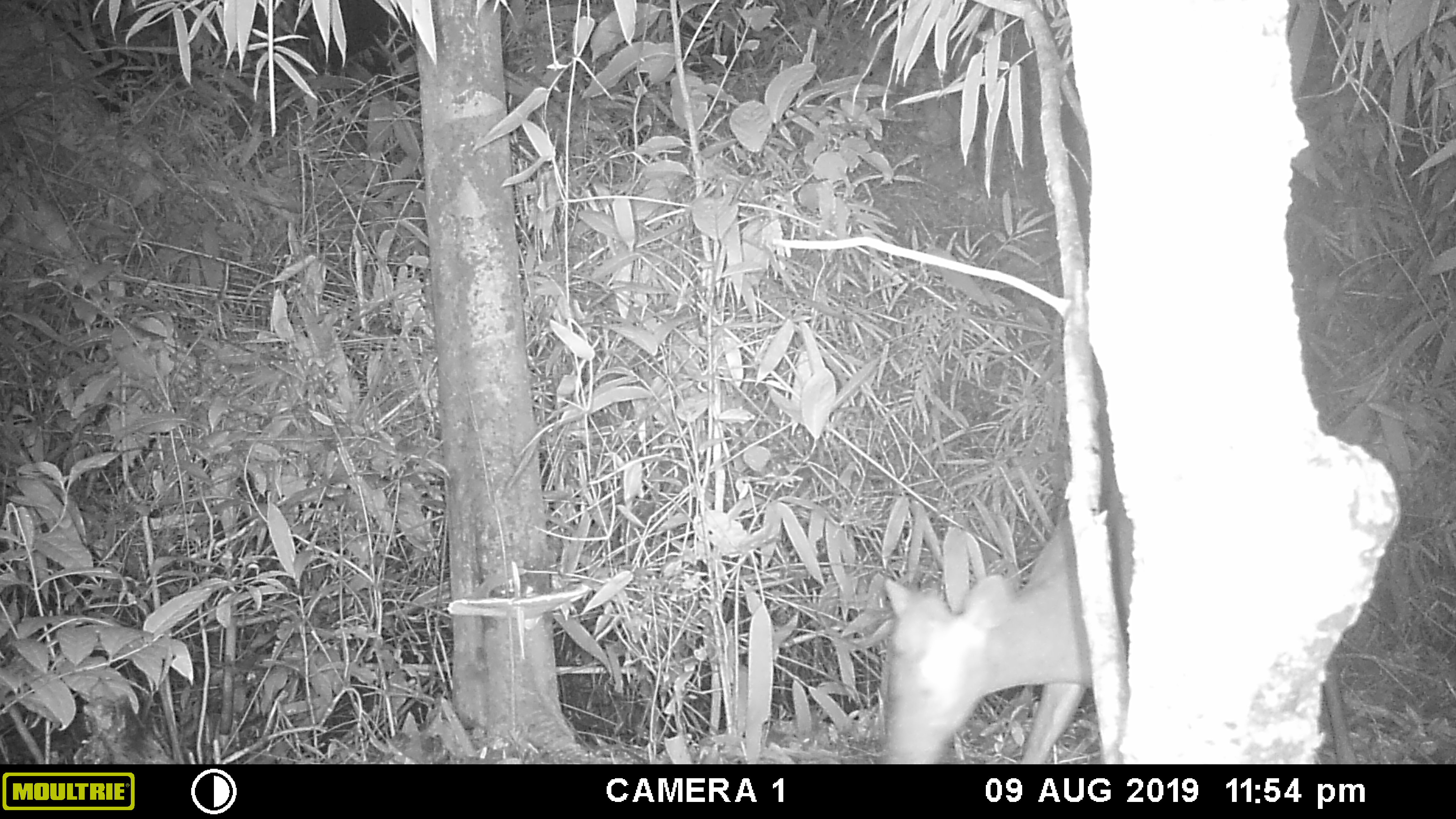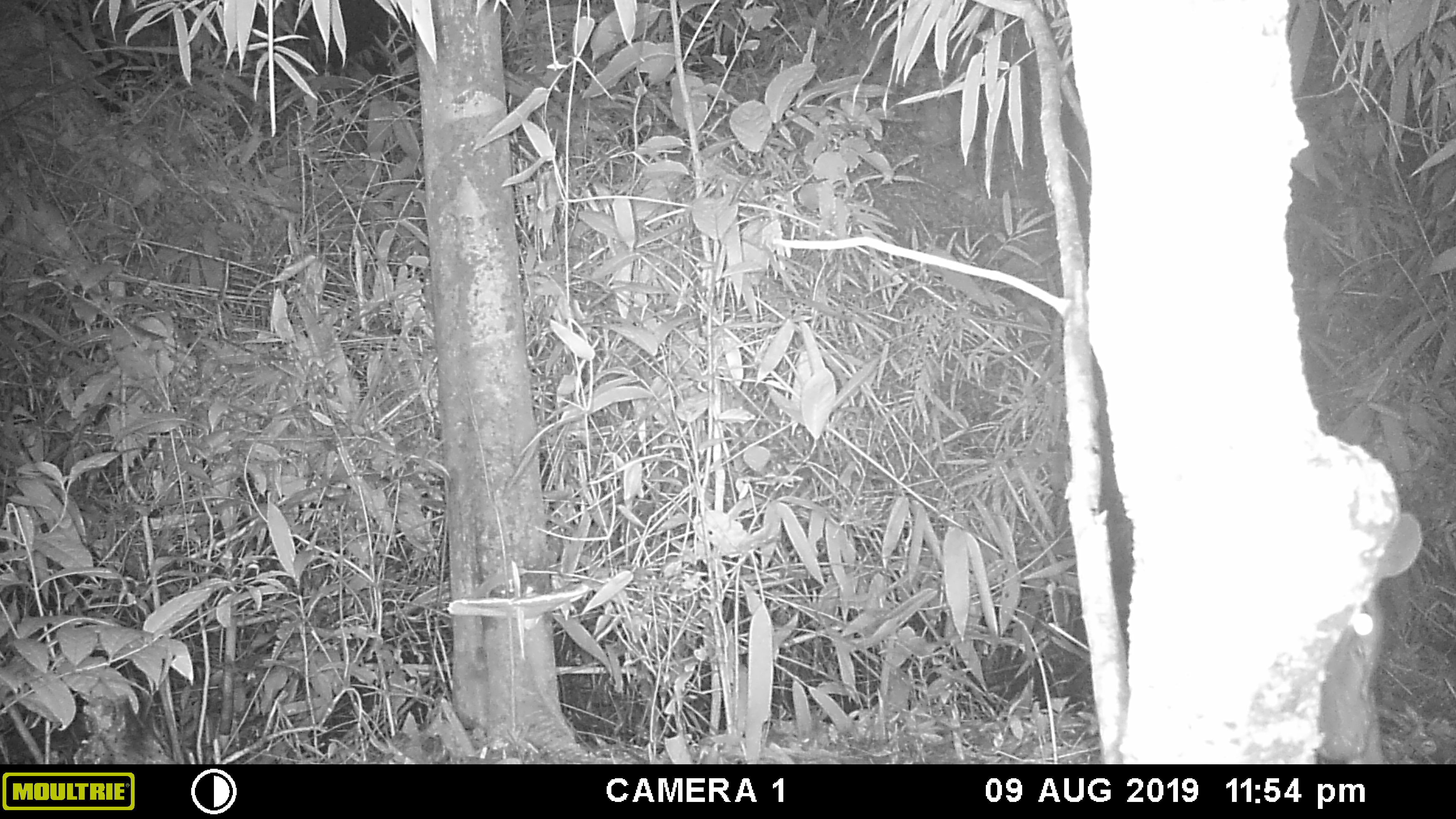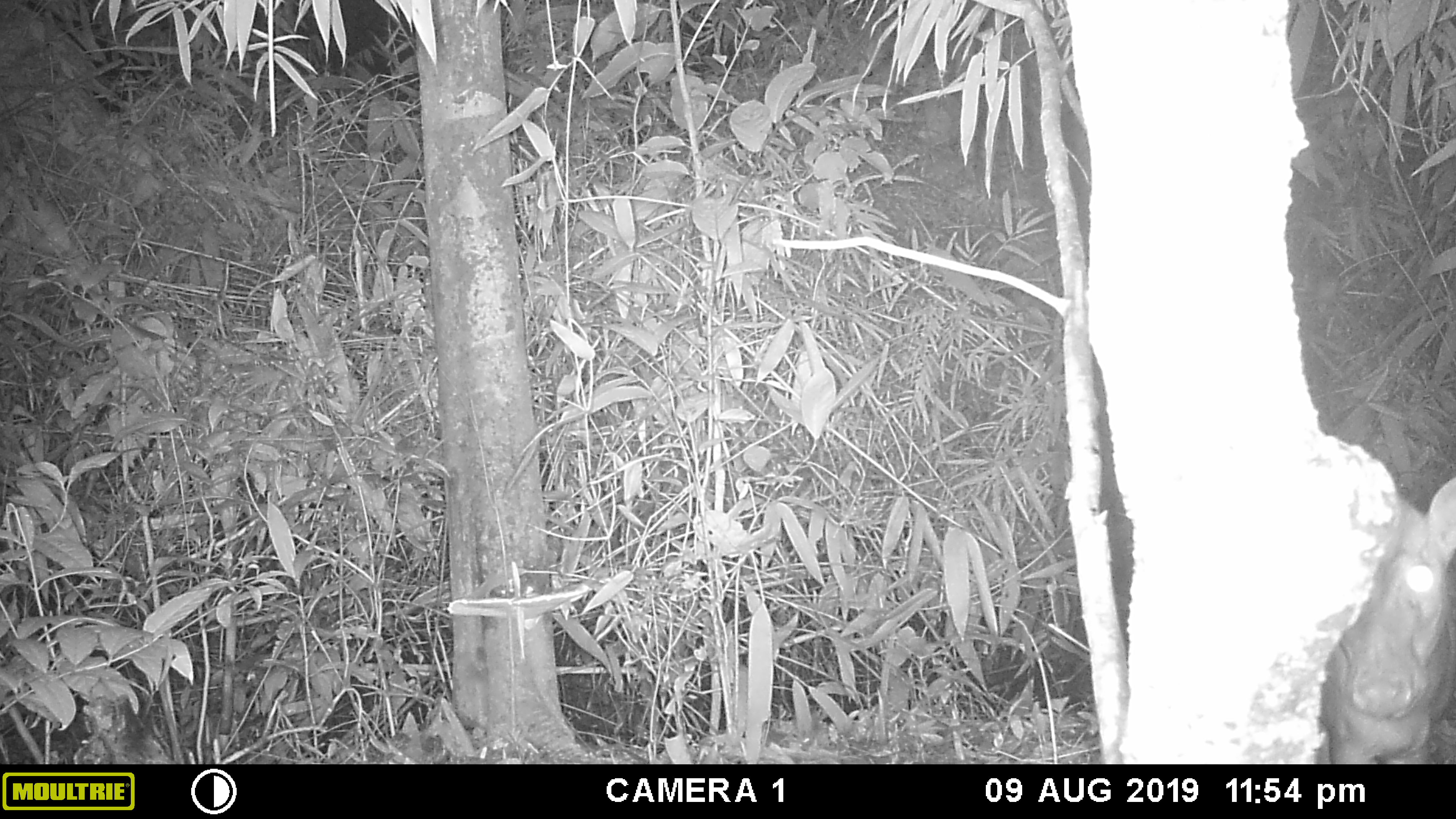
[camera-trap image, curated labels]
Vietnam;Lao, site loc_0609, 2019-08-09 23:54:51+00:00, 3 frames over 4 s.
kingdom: Animalia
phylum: Chordata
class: Mammalia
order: Artiodactyla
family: Cervidae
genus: Muntiacus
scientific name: Muntiacus rooseveltorum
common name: roosevelt's muntjac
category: roosevelts muntjac group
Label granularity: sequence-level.